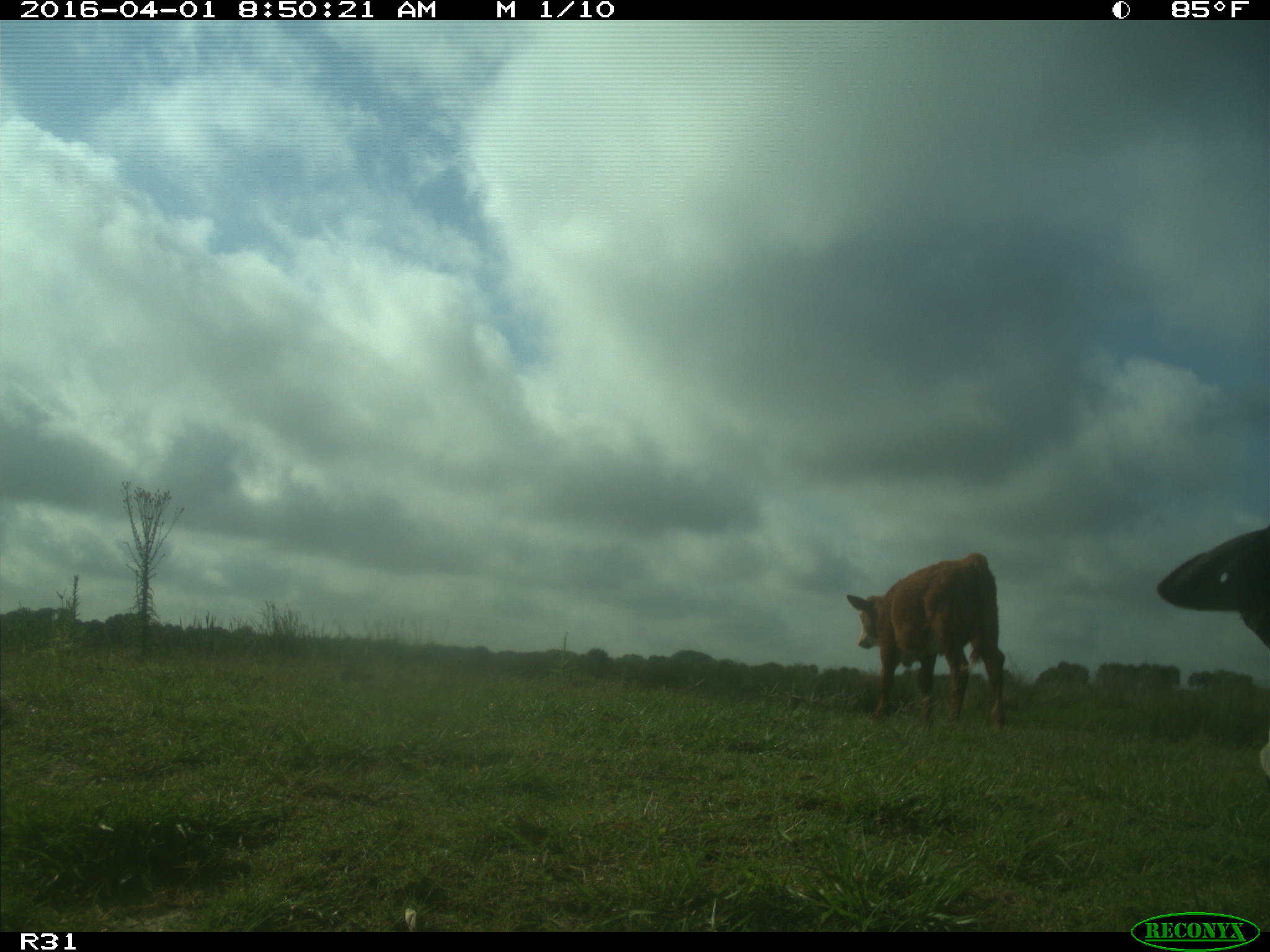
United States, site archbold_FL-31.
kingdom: Animalia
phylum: Chordata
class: Mammalia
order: Artiodactyla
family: Bovidae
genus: Bos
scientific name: Bos taurus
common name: domestic cow